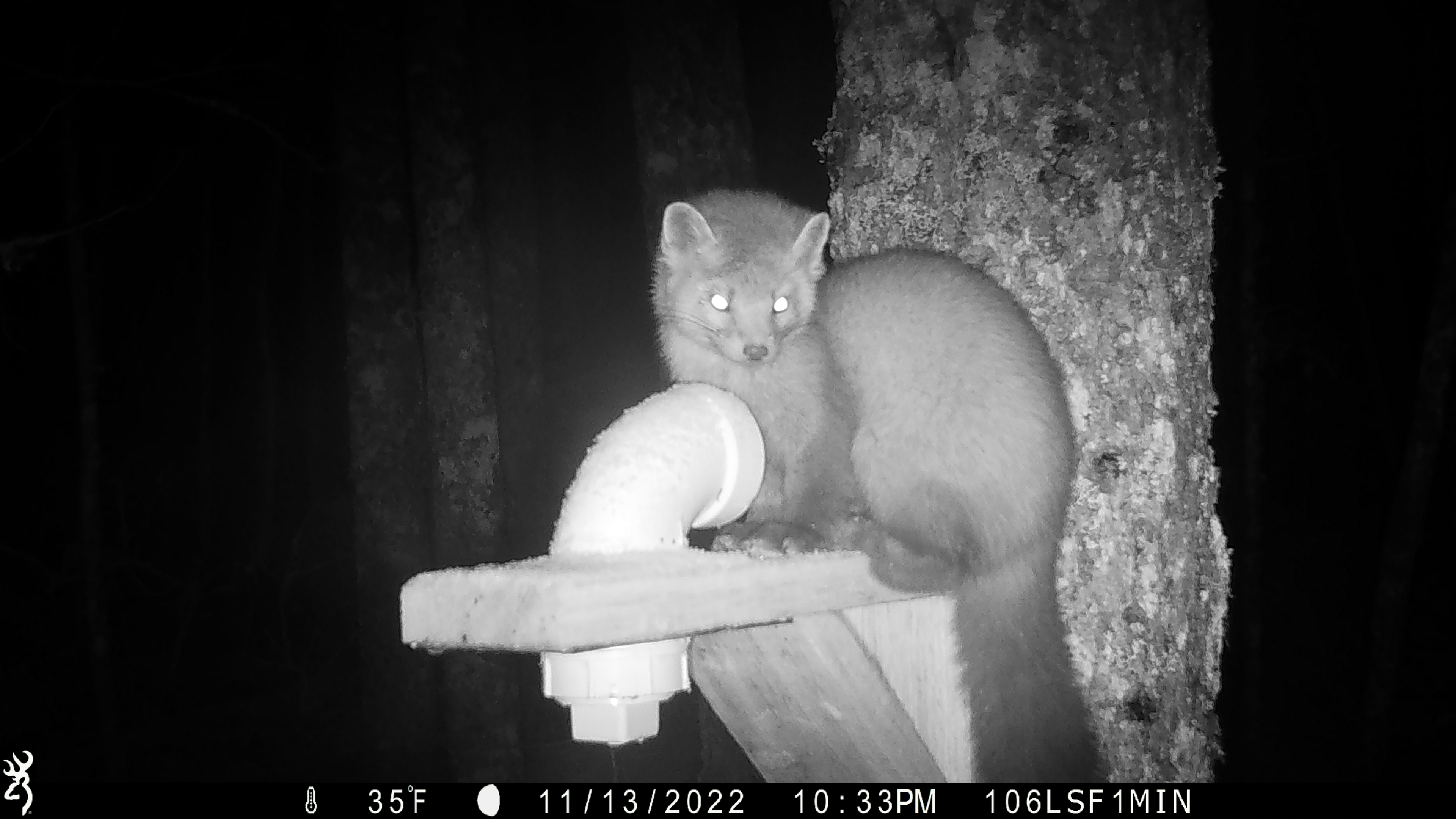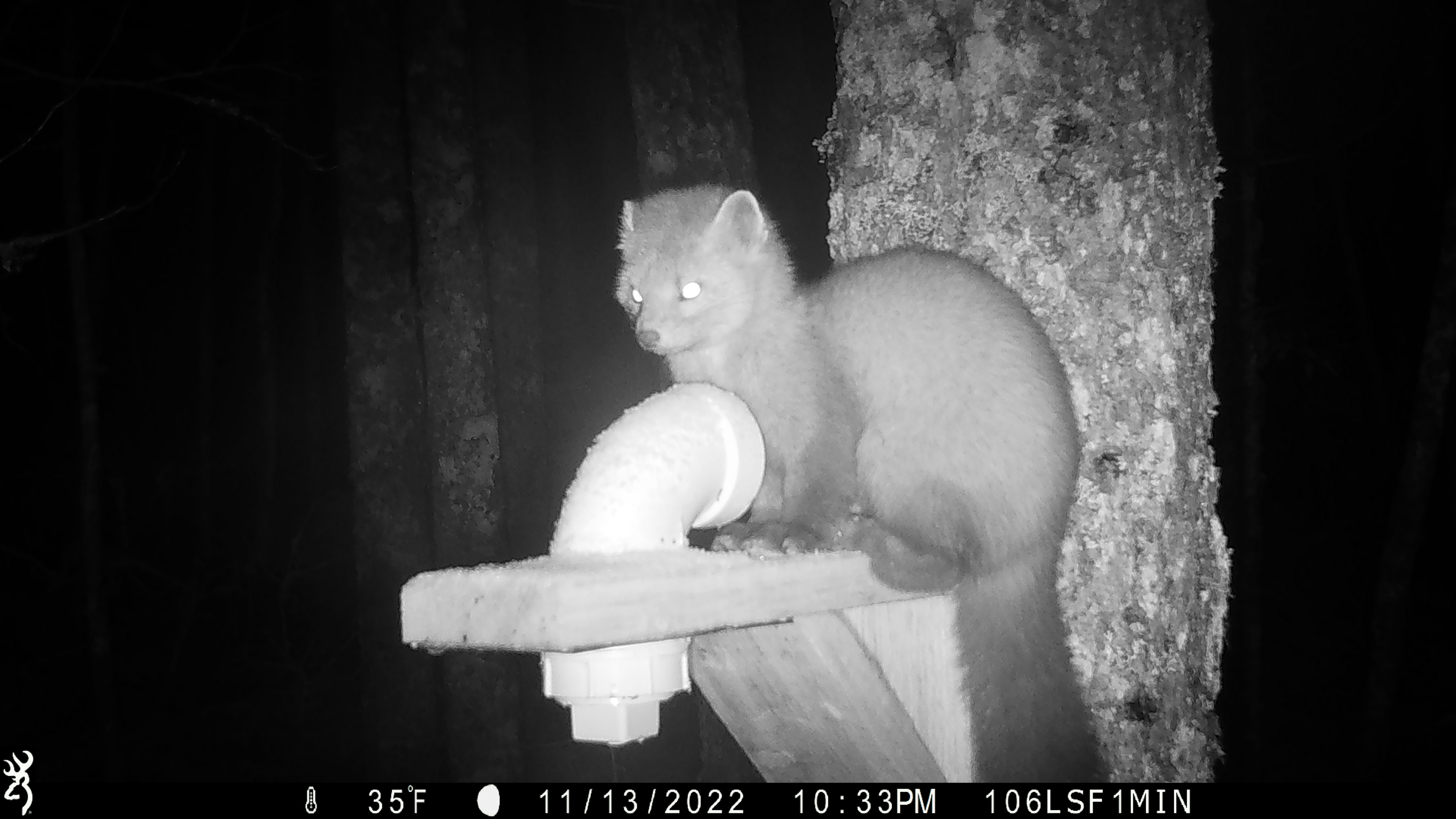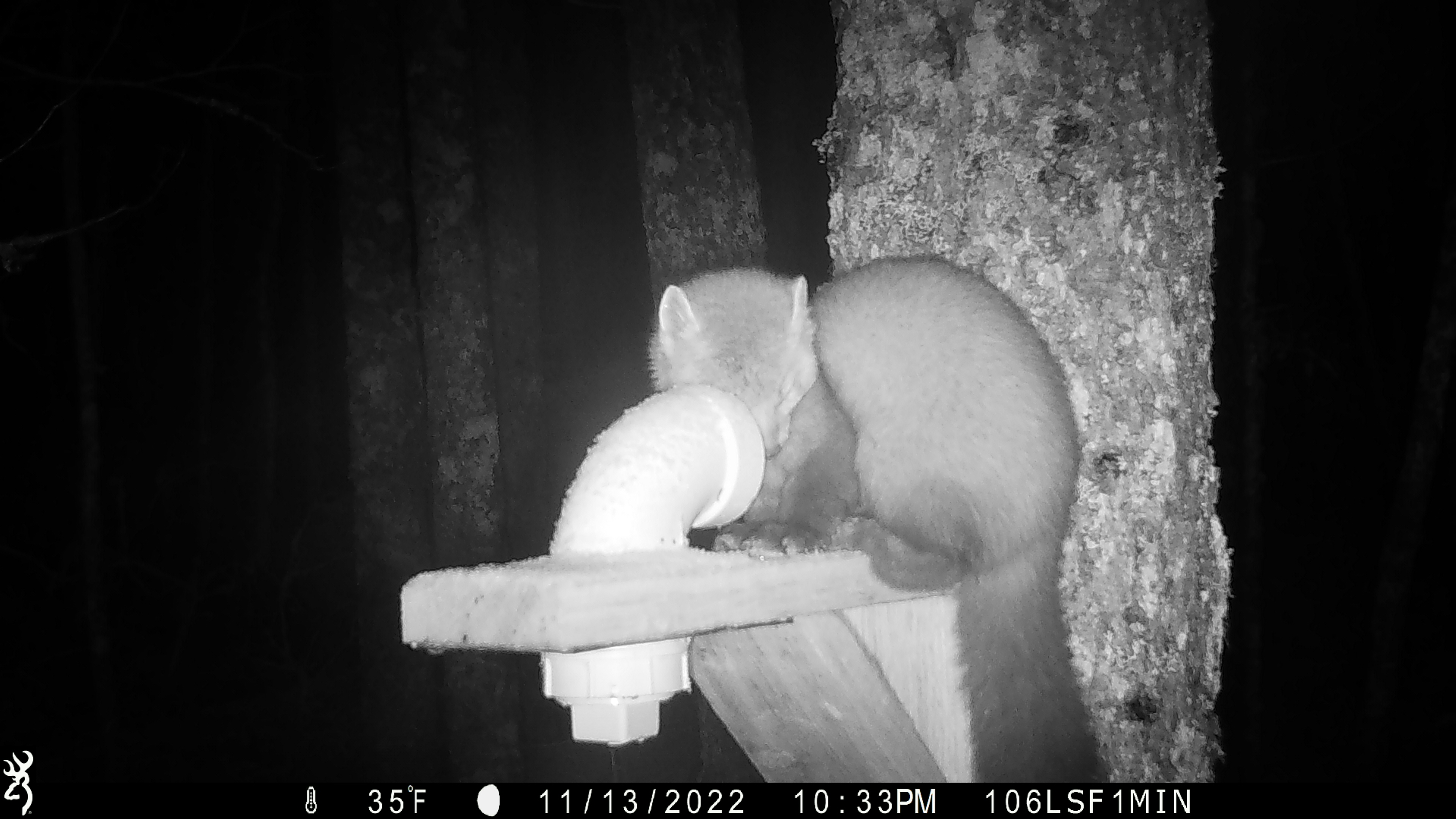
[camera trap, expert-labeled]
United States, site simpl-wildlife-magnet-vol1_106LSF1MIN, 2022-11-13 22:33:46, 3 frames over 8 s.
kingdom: Animalia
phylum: Chordata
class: Mammalia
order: Carnivora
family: Mustelidae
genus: Martes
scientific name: Martes americana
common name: american marten